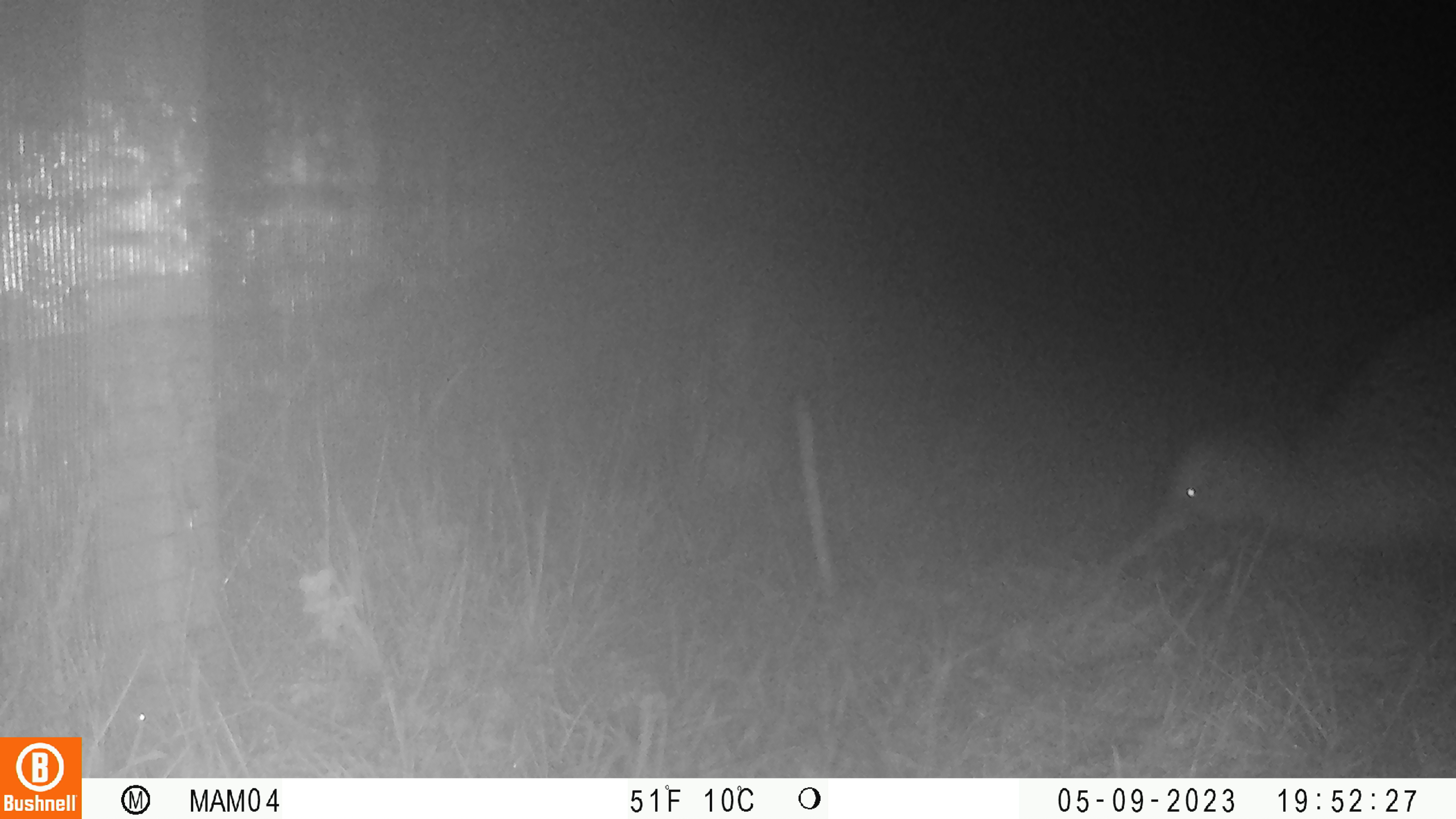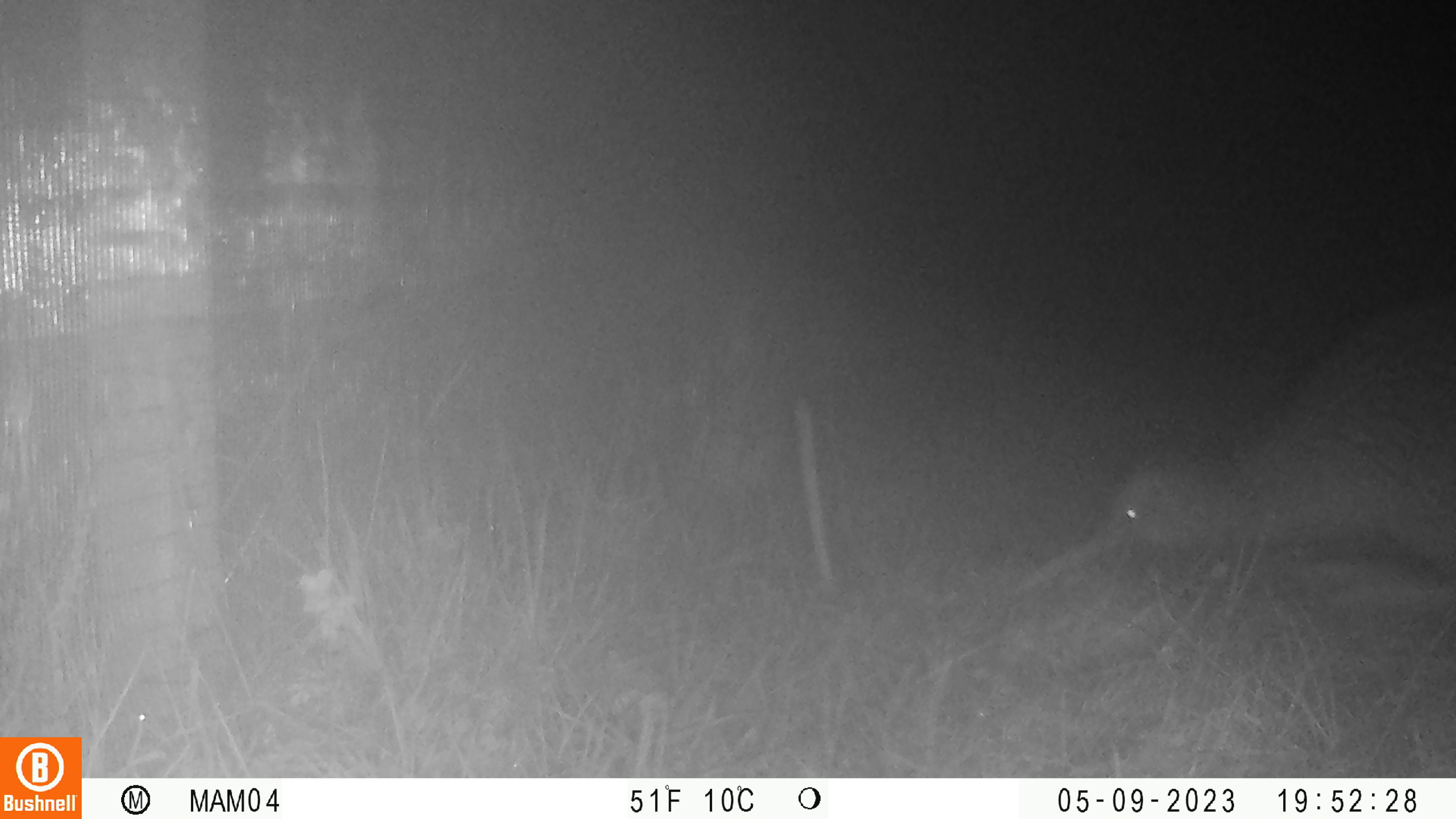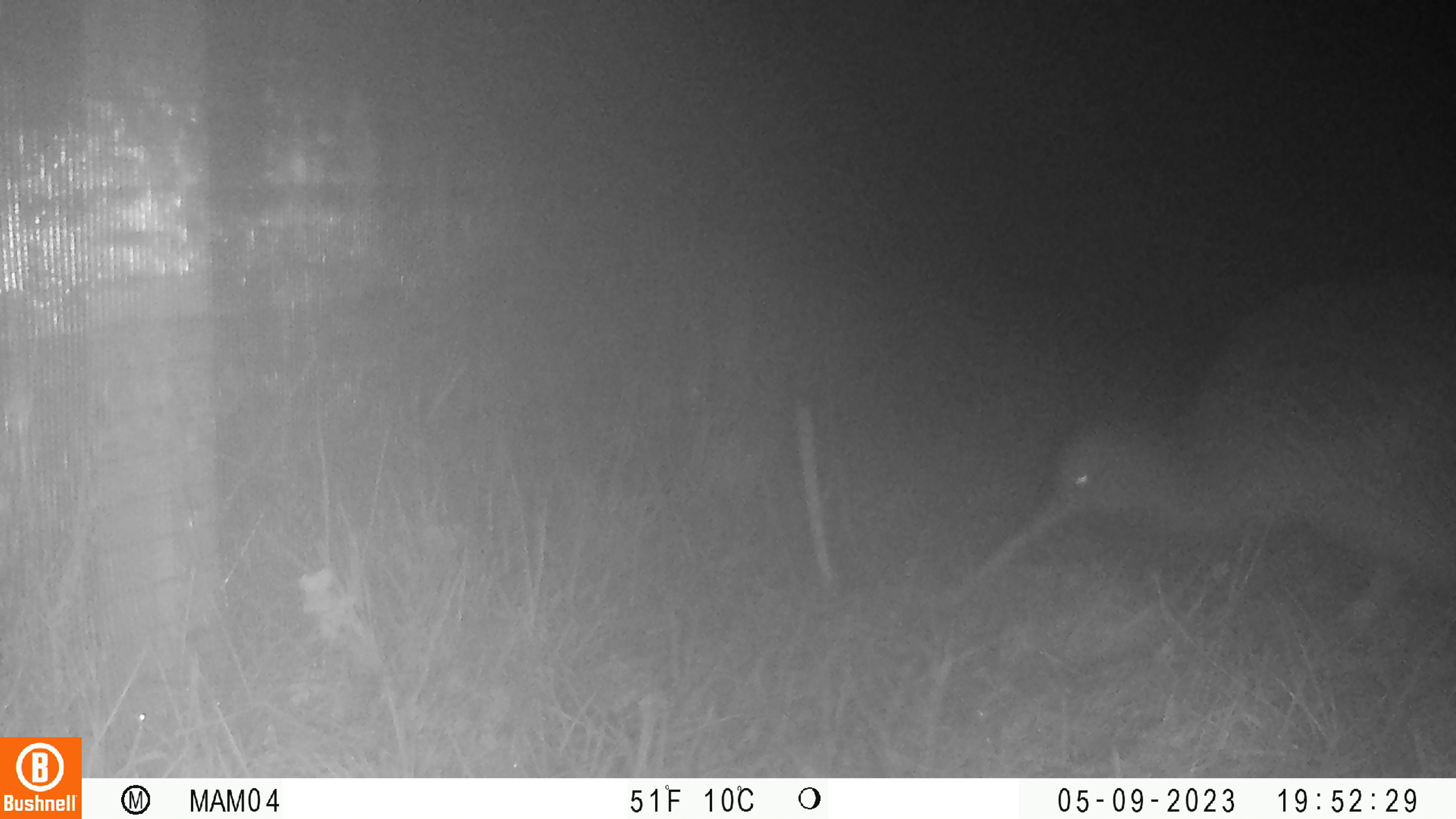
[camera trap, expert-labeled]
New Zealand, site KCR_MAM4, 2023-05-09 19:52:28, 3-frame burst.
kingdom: Animalia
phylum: Chordata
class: Aves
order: Apterygiformes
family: Apterygidae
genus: Apteryx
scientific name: Apteryx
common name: kiwi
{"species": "kiwi (Apteryx)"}